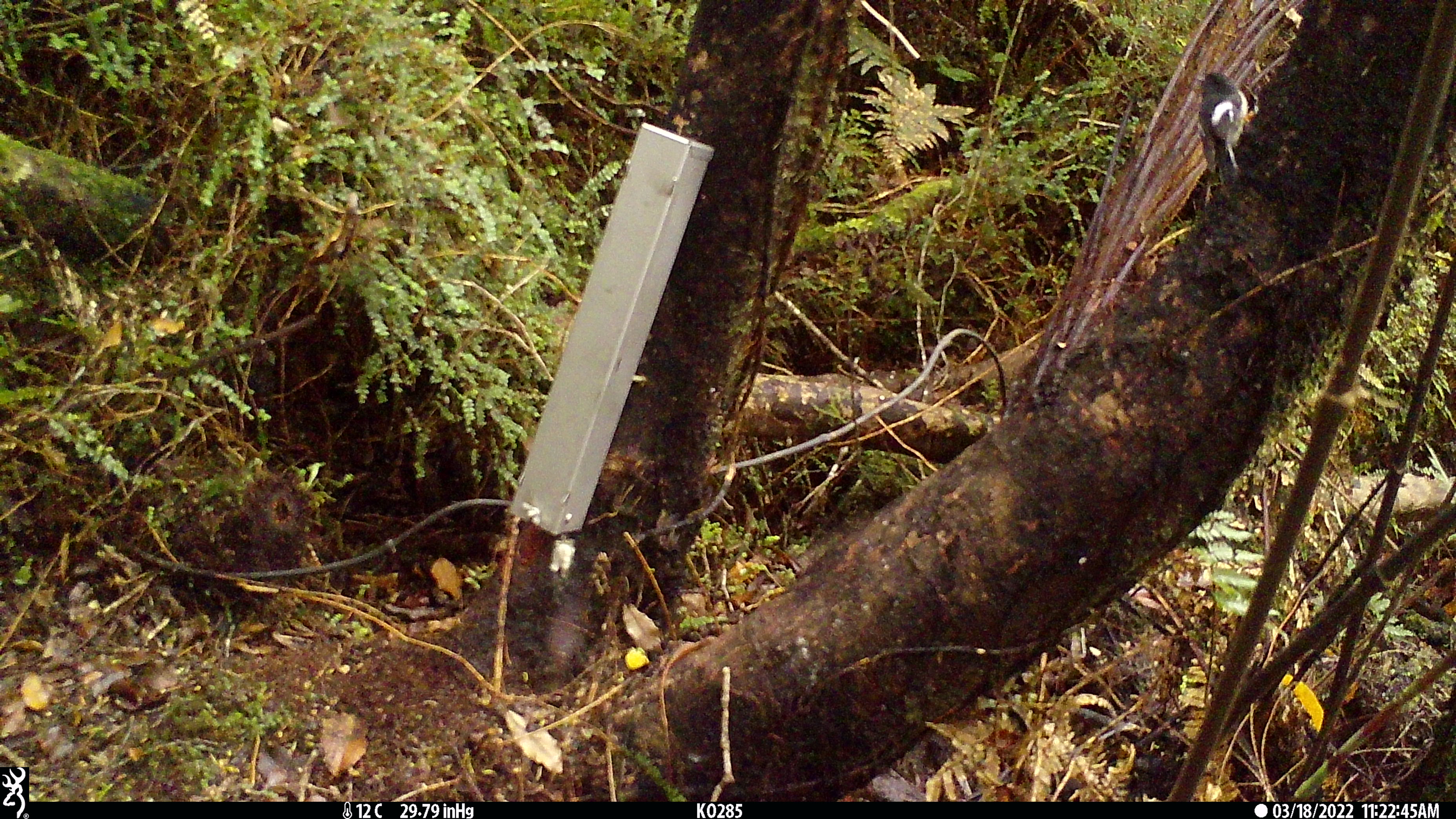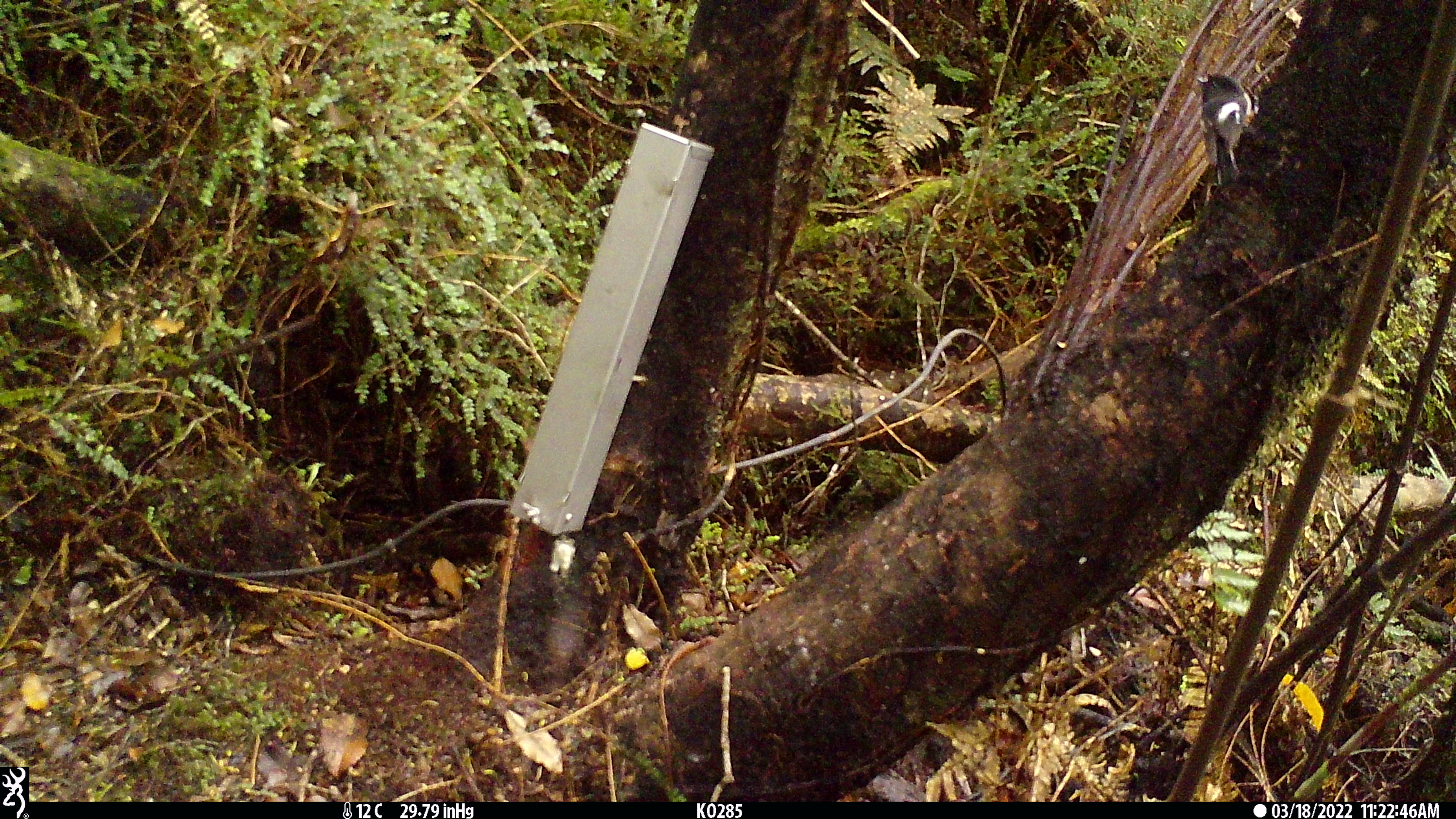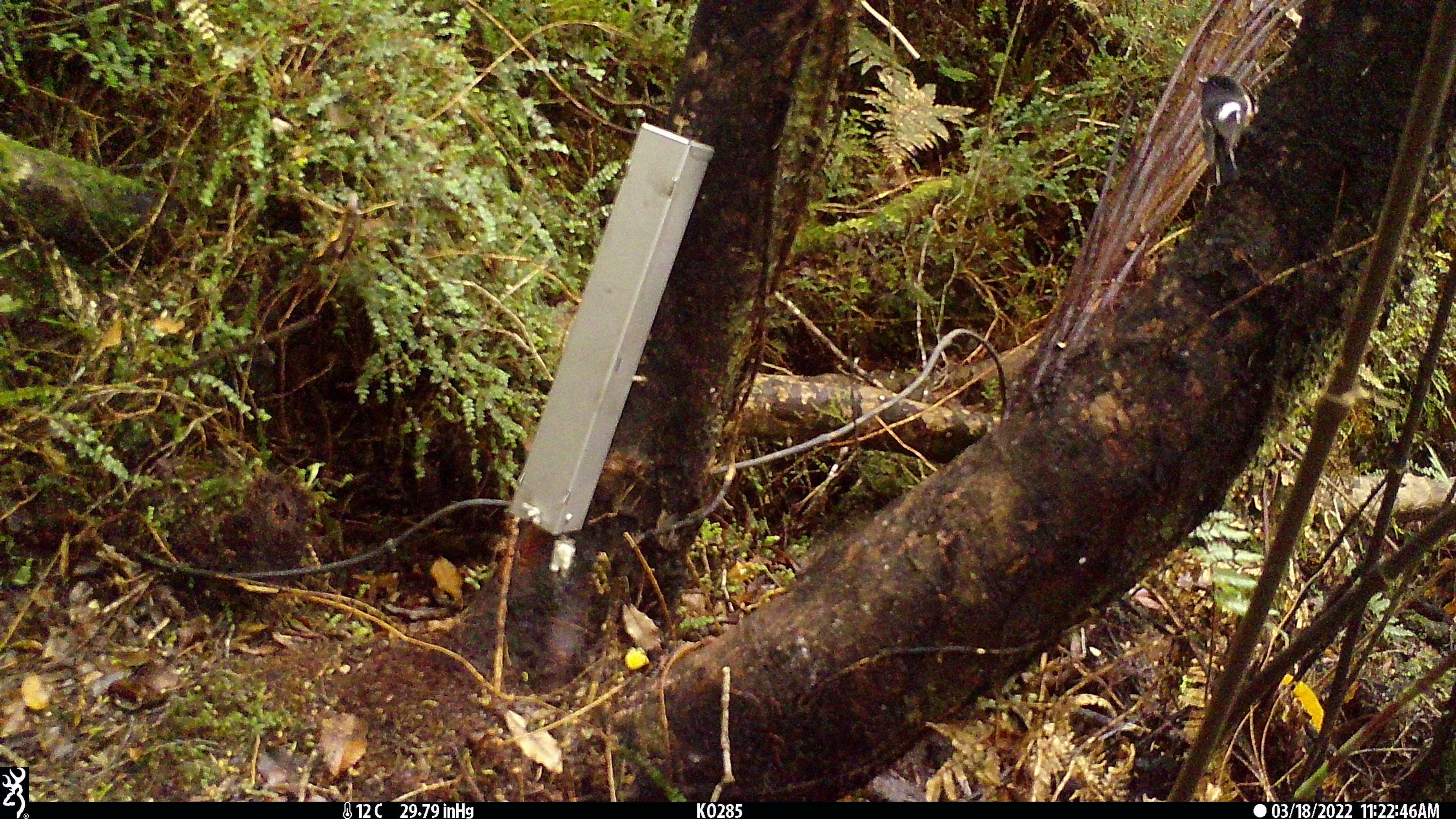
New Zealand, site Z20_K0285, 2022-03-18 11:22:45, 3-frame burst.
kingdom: Animalia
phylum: Chordata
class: Aves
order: Passeriformes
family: Petroicidae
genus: Petroica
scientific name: Petroica macrocephala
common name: tomtit